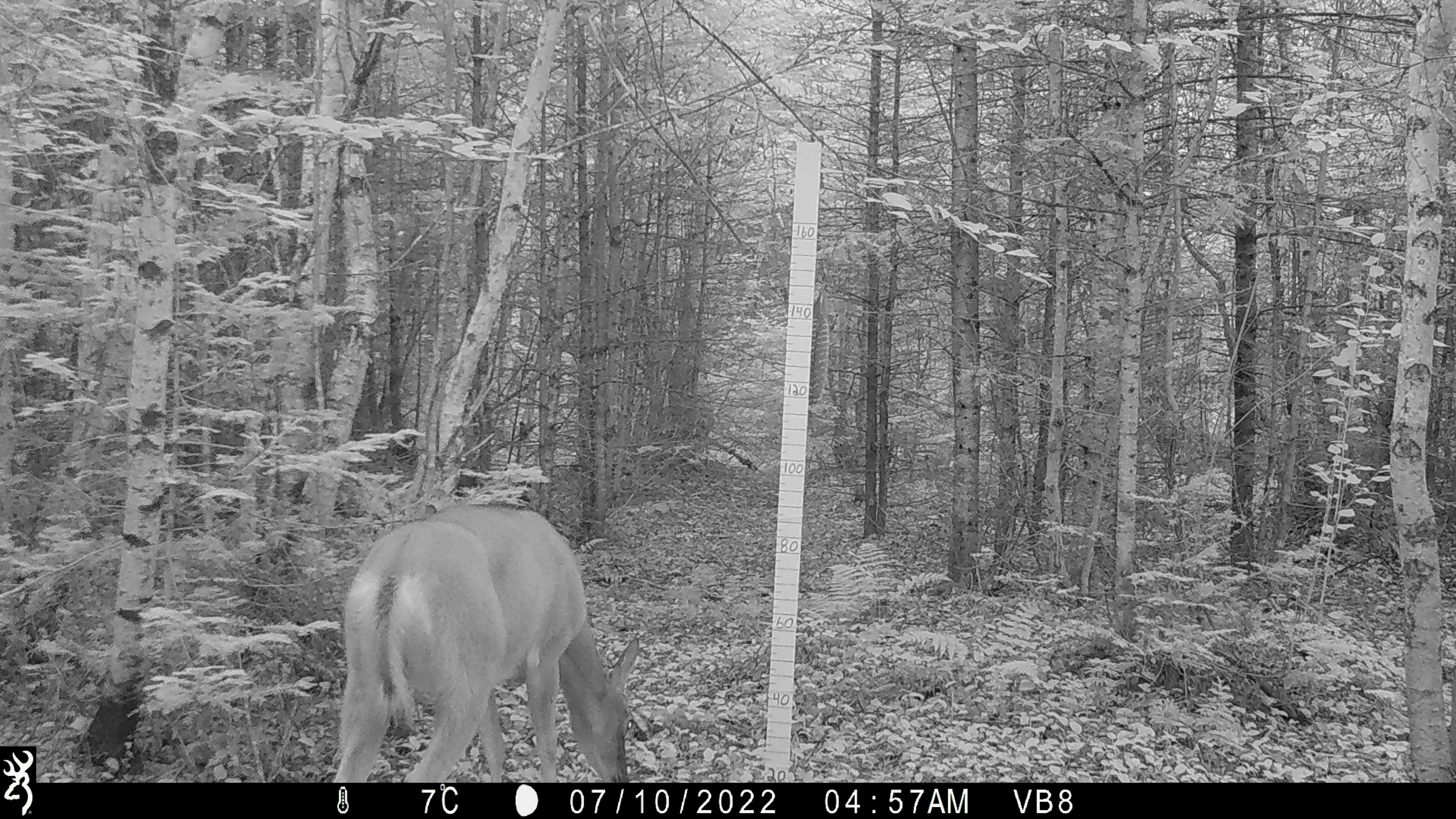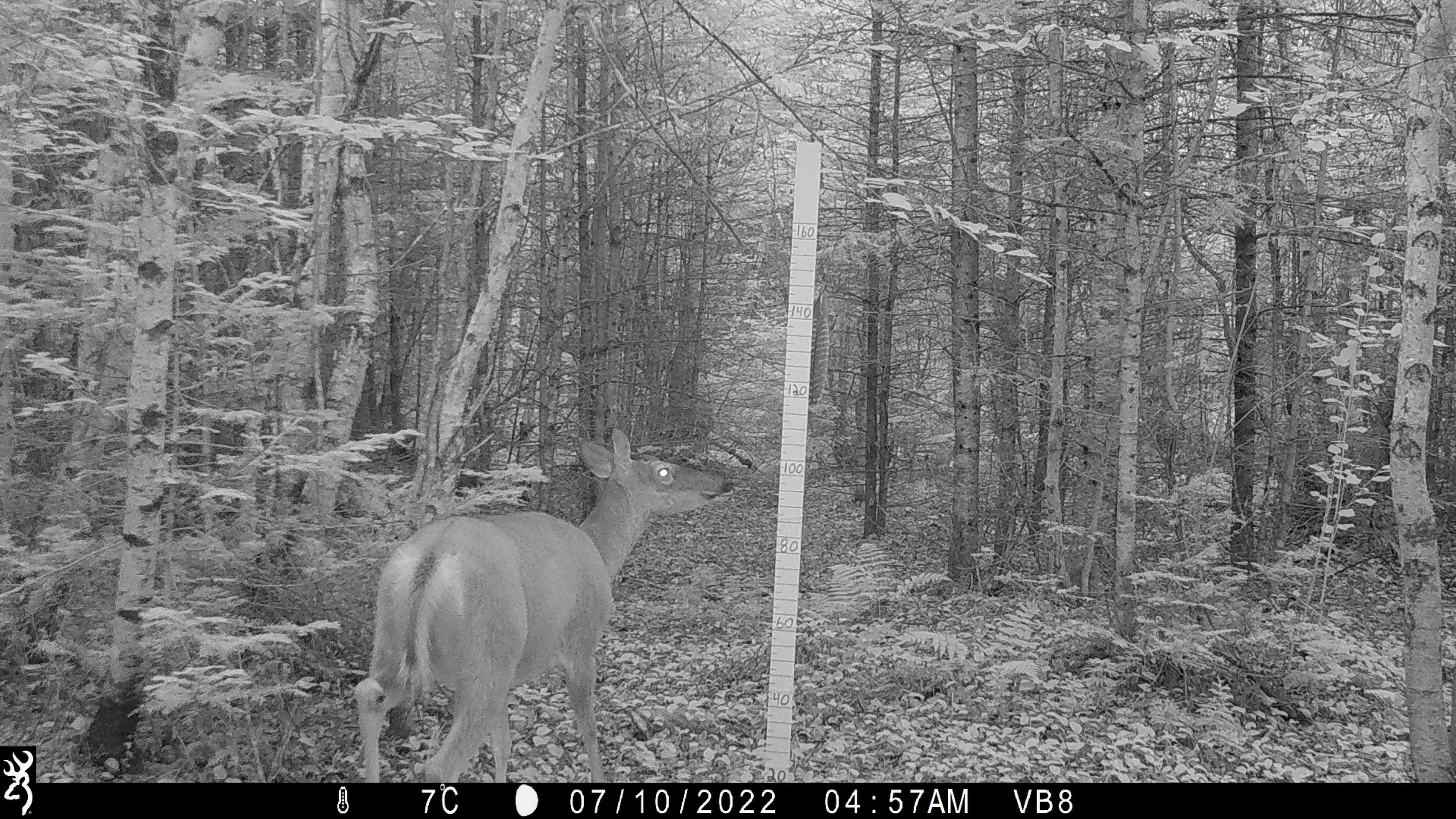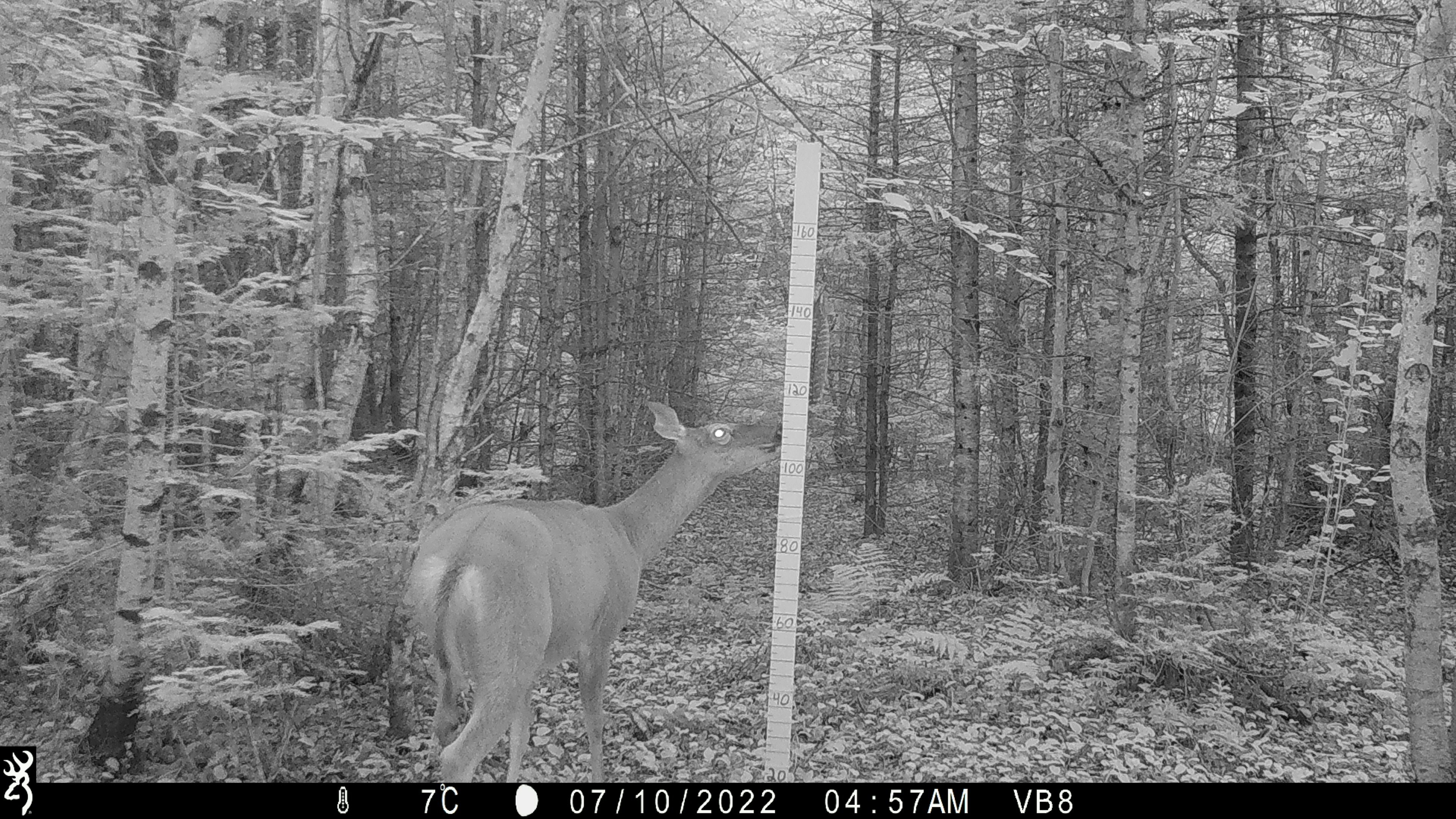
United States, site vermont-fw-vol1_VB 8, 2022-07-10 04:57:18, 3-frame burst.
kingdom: Animalia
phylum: Chordata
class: Mammalia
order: Artiodactyla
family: Cervidae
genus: Odocoileus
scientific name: Odocoileus virginianus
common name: white-tailed deer